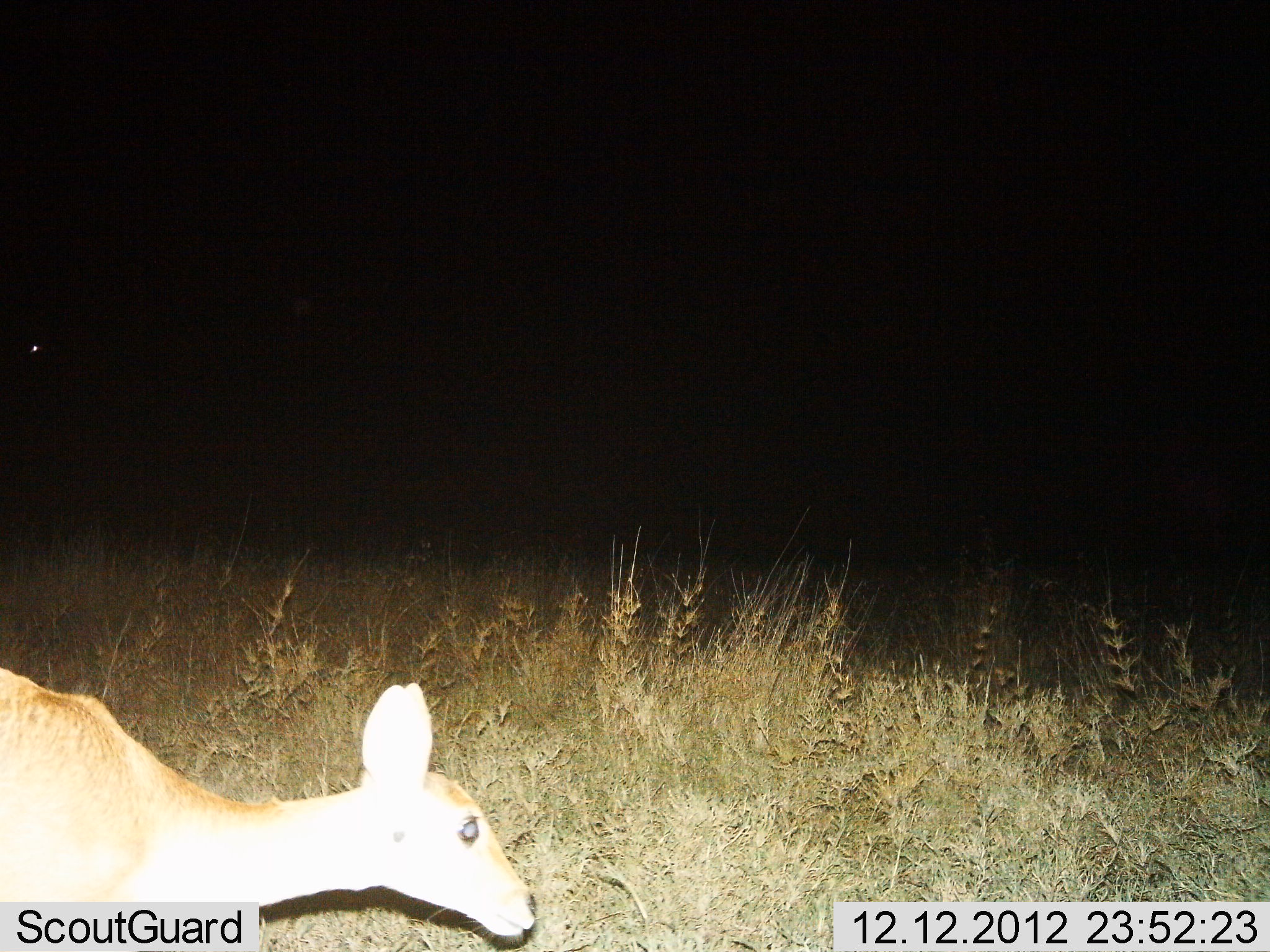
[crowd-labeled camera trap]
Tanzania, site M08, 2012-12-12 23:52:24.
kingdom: Animalia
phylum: Chordata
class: Mammalia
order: Artiodactyla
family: Bovidae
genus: Redunca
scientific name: Redunca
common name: reedbuck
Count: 1.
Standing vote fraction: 70%.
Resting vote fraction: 0%.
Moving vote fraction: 10%.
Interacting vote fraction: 0%.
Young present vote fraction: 0%.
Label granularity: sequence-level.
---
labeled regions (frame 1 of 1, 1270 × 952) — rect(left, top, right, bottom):
animal: rect(2, 660, 539, 950)